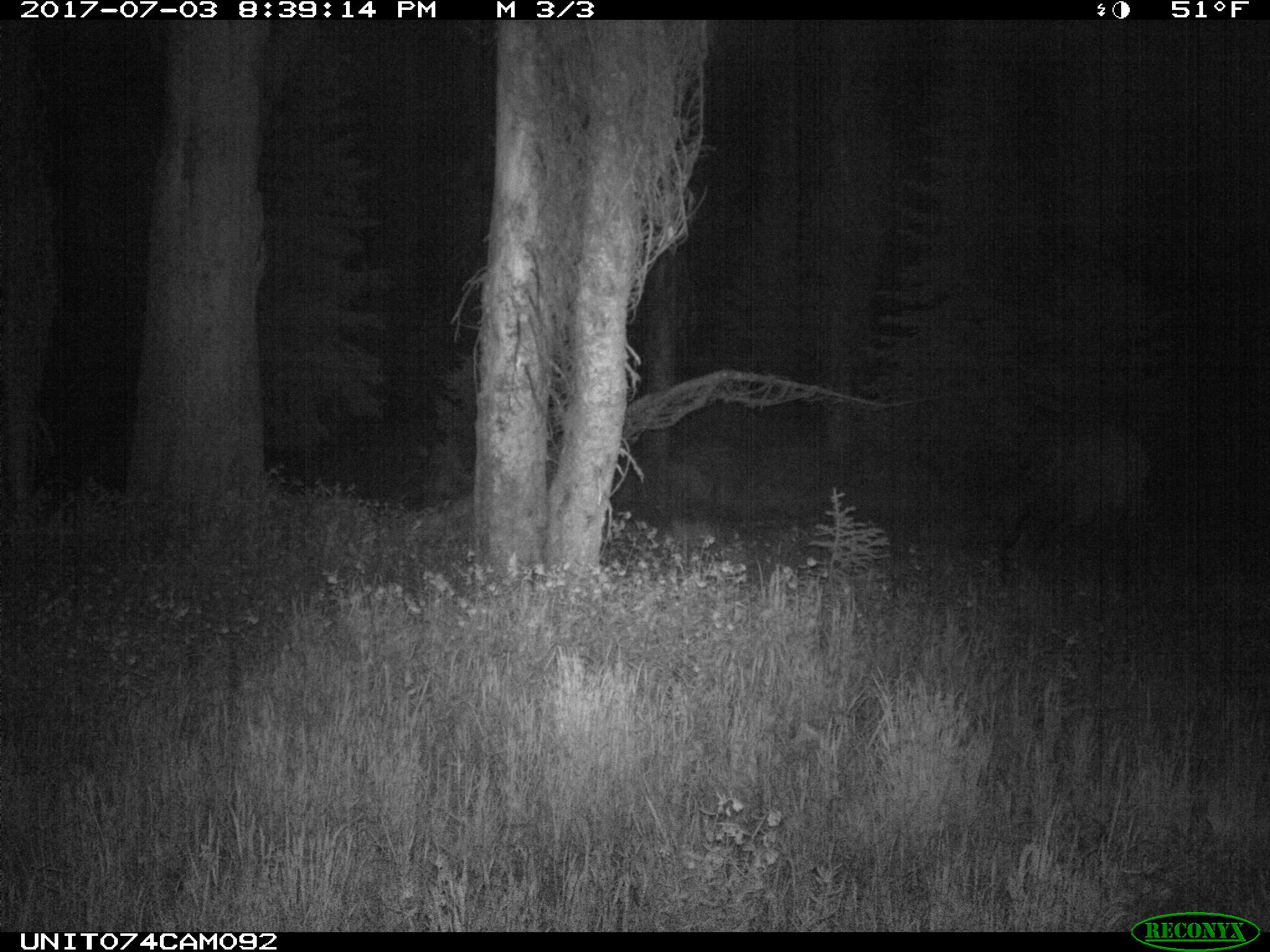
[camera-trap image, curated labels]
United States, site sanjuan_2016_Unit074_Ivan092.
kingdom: Animalia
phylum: Chordata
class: Mammalia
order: Artiodactyla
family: Cervidae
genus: Cervus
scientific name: Cervus elaphus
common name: red deer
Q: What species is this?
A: Cervus elaphus (red deer).